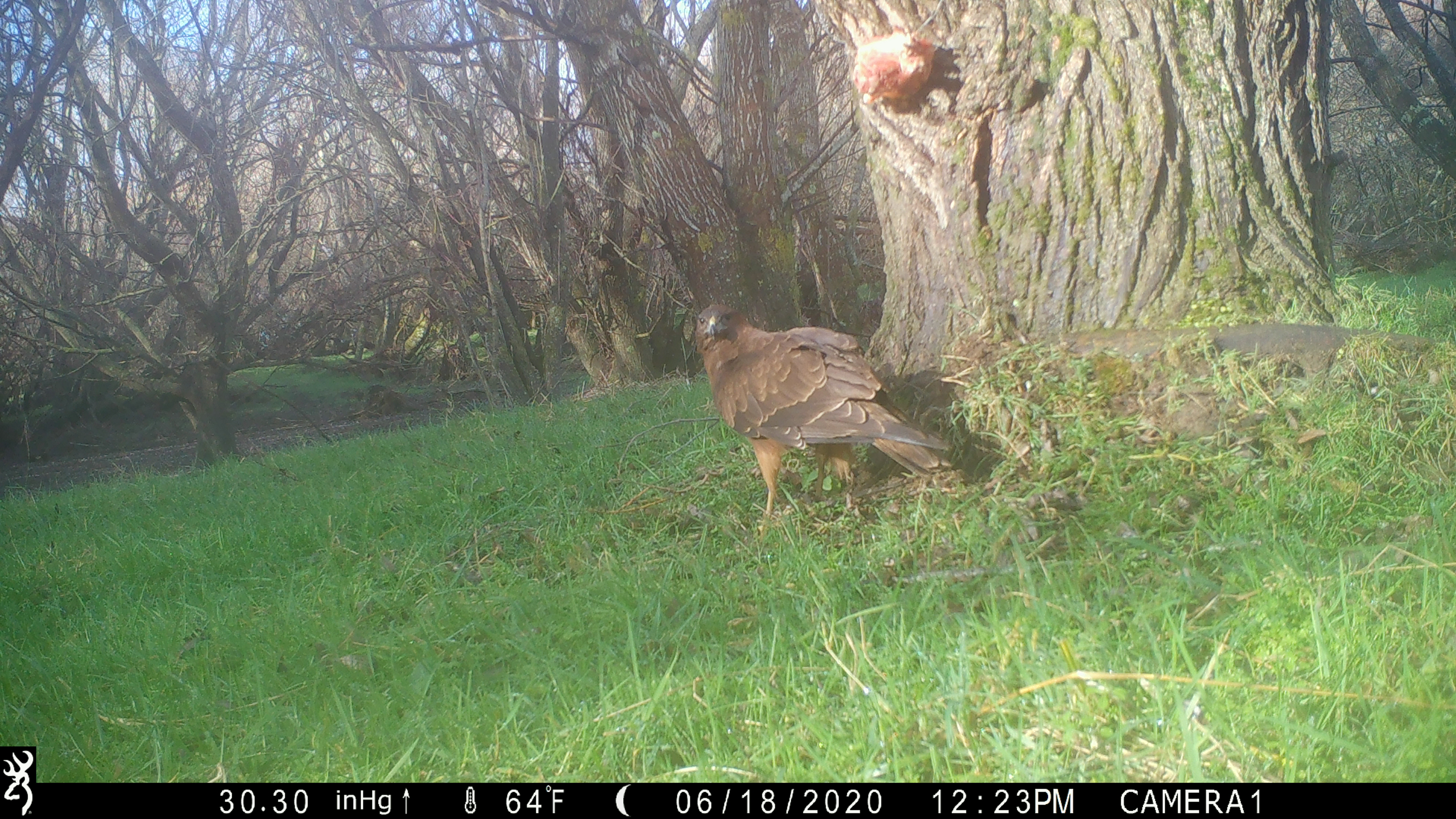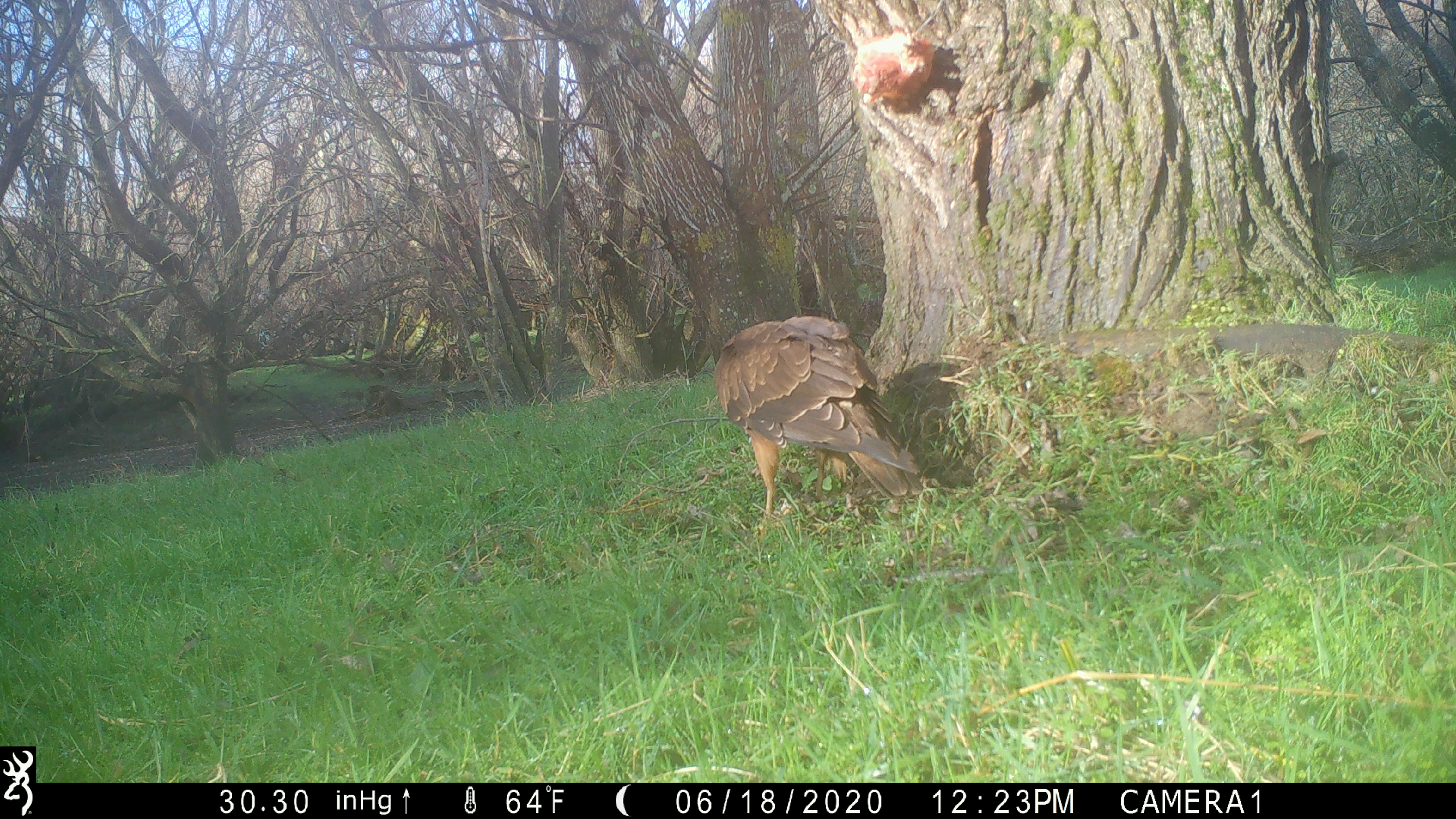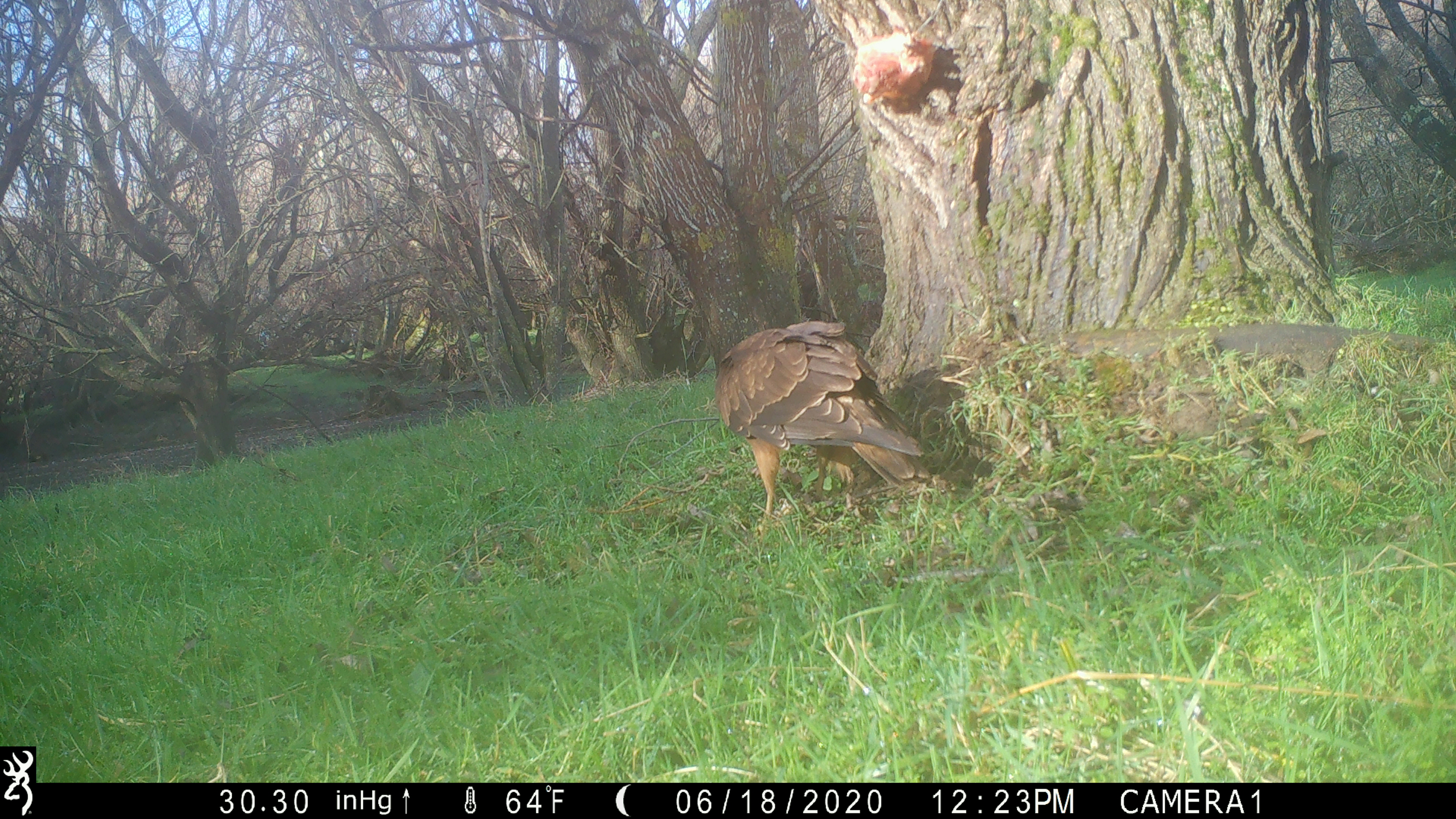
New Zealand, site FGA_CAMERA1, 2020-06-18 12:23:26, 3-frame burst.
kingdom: Animalia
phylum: Chordata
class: Aves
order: Accipitriformes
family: Accipitridae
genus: Circus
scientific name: Circus approximans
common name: swamp harrier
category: harrier